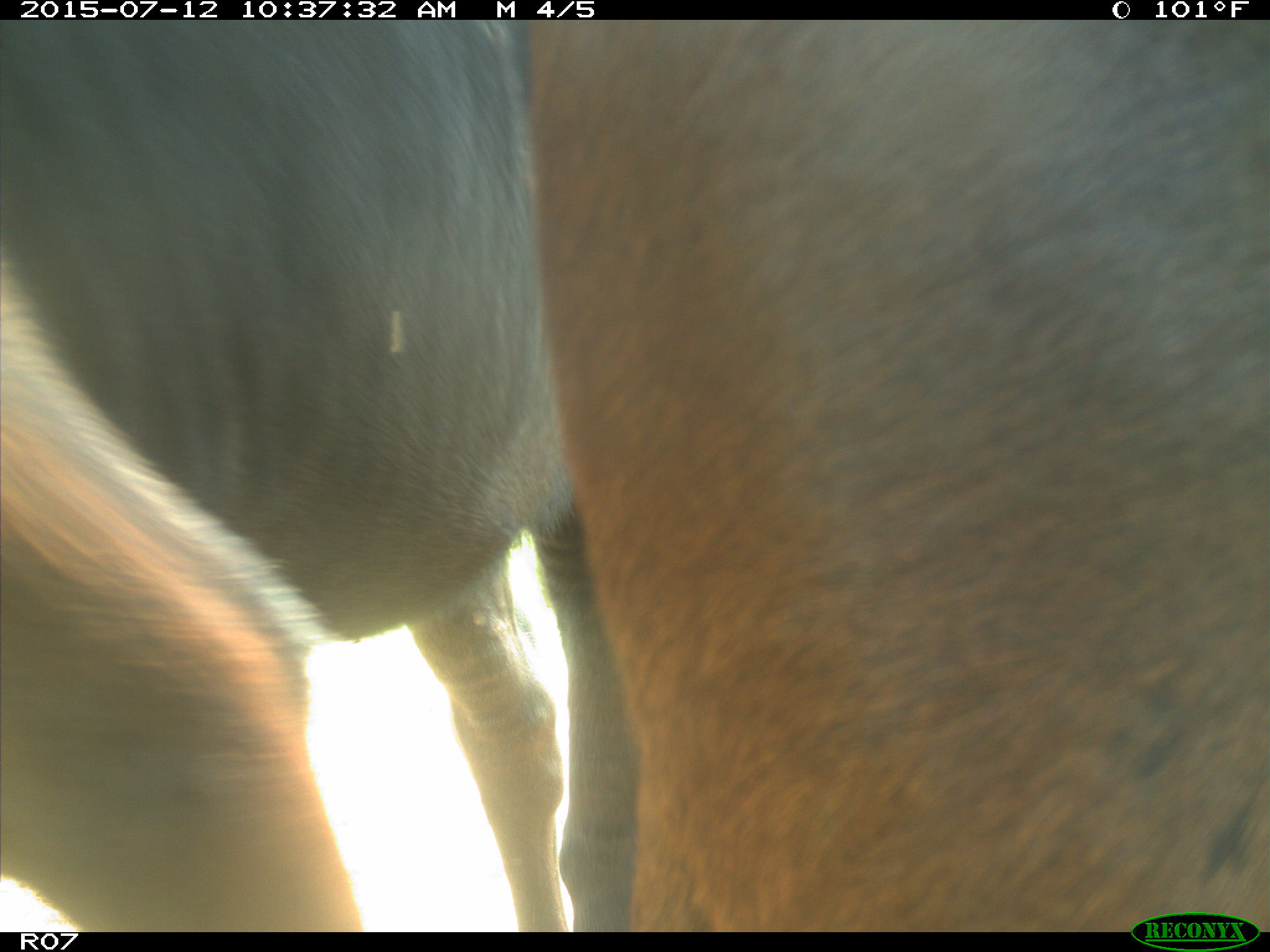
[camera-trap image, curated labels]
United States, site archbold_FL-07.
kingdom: Animalia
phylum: Chordata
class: Mammalia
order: Artiodactyla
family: Bovidae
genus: Bos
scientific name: Bos taurus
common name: domestic cow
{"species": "Bos taurus (domestic cow)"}